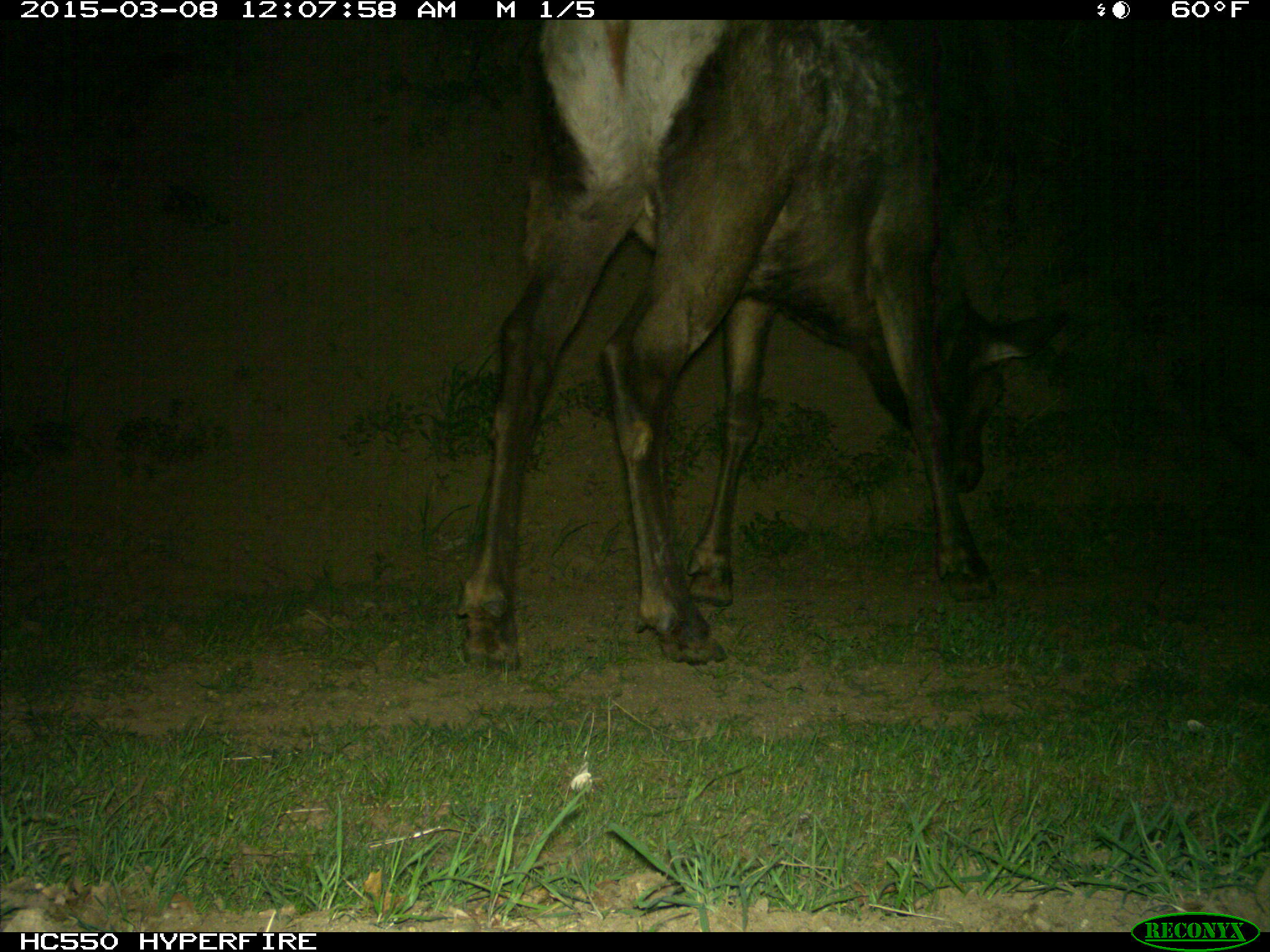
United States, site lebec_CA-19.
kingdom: Animalia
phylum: Chordata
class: Mammalia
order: Artiodactyla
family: Cervidae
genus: Cervus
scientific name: Cervus canadensis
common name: elk